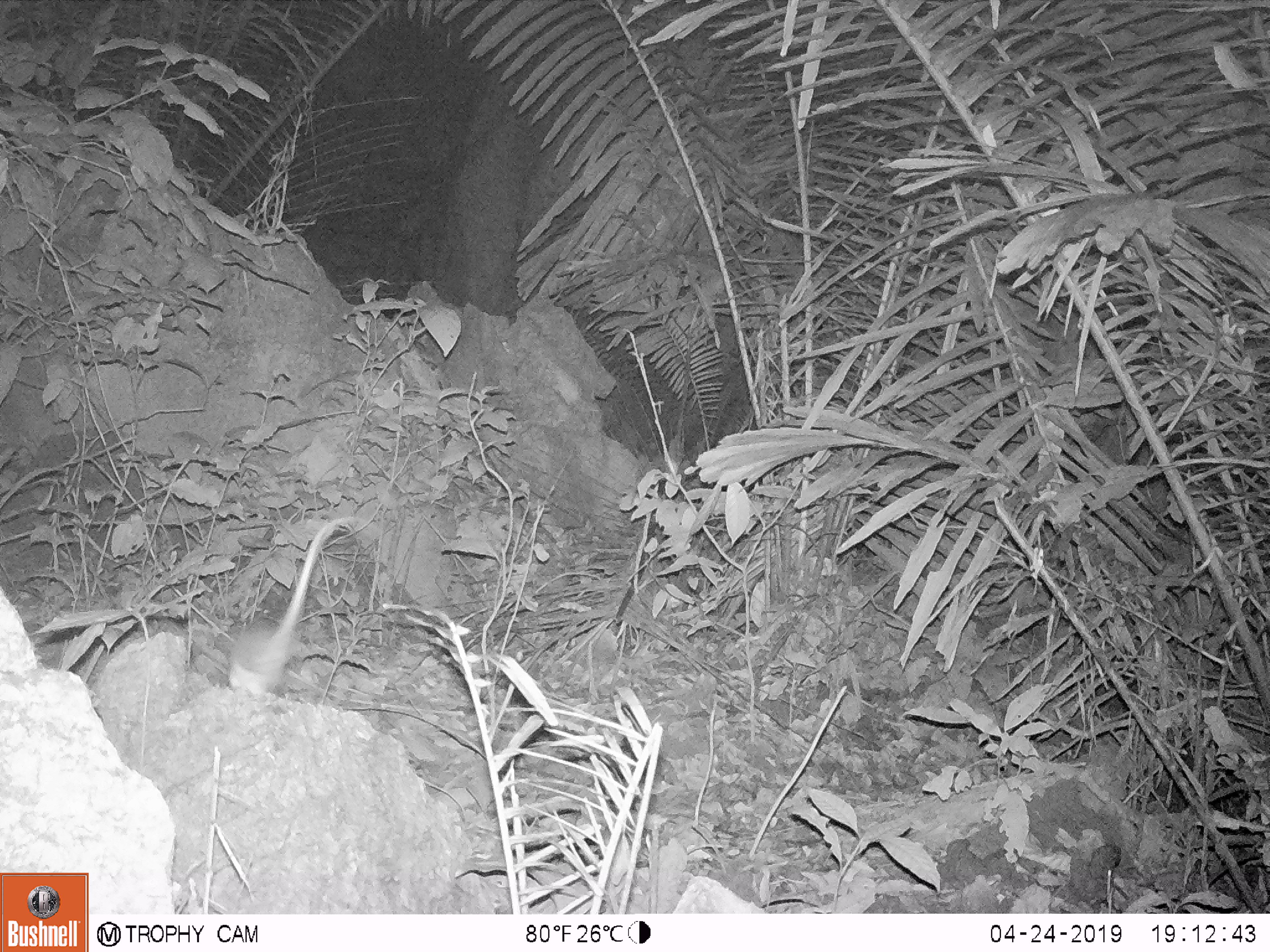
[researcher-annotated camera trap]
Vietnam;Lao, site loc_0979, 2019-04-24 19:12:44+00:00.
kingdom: Animalia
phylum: Chordata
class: Mammalia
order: Rodentia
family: Muridae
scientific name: Muridae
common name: old-world mice and rats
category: unidentified murid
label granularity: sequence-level